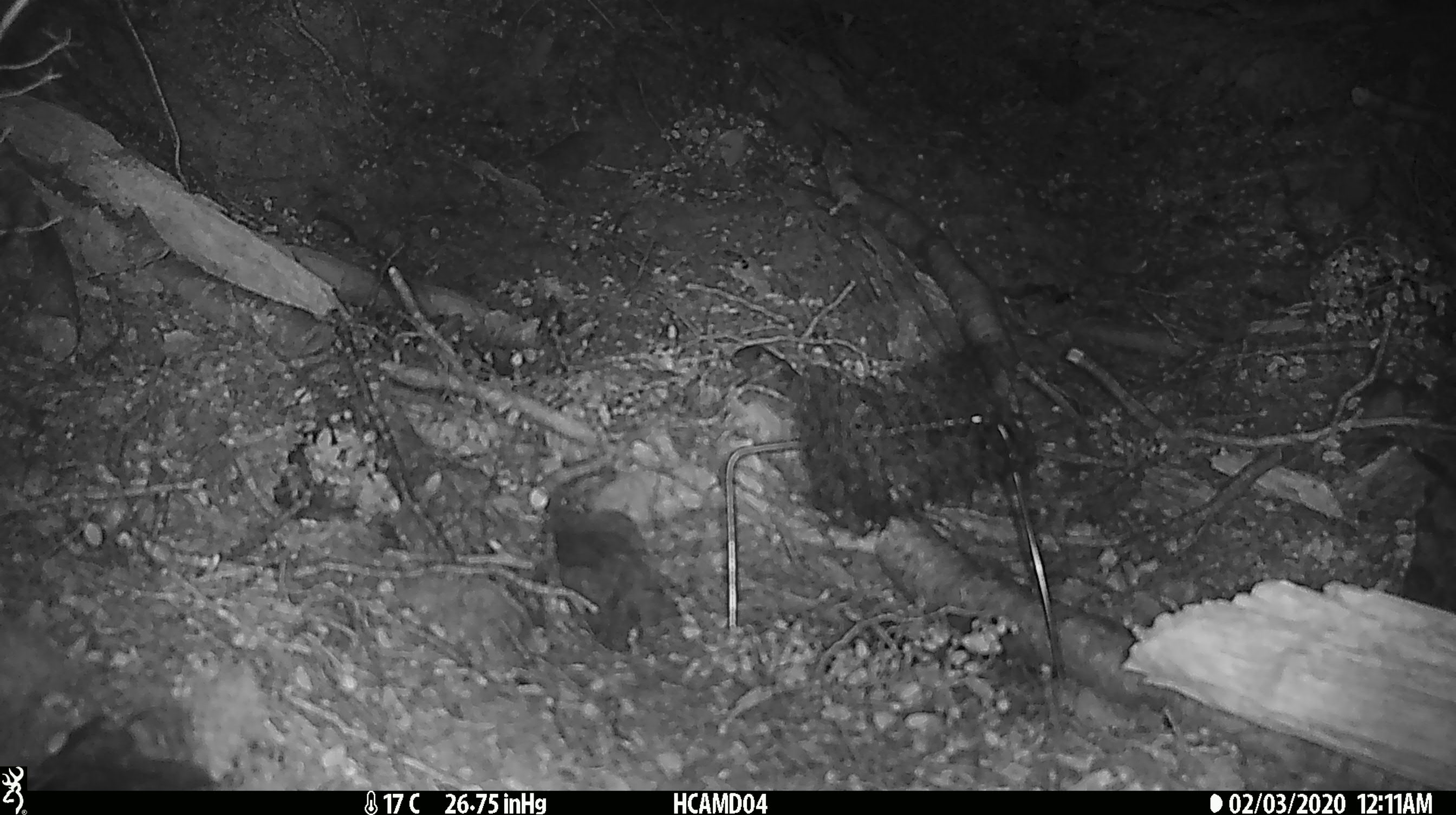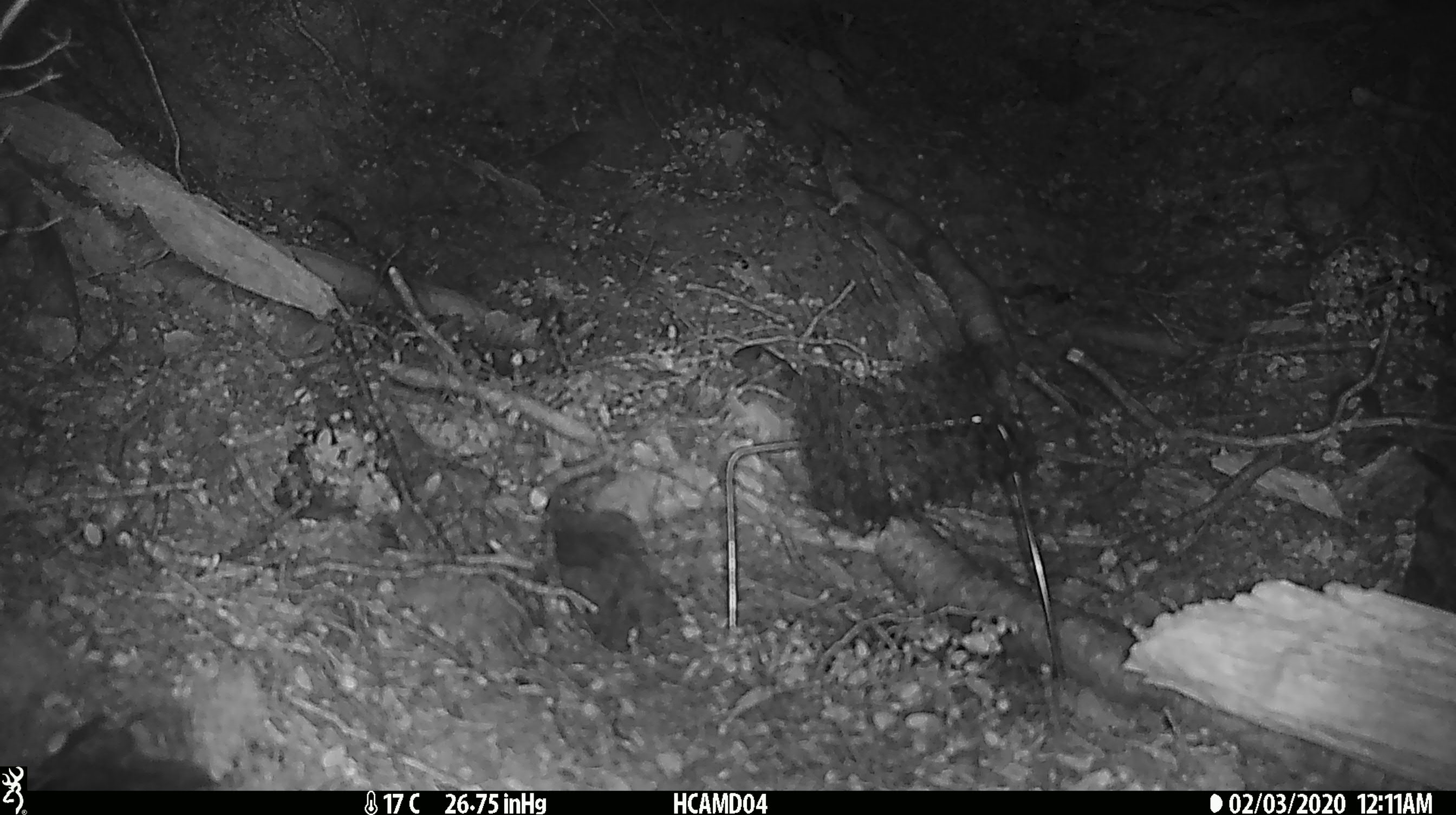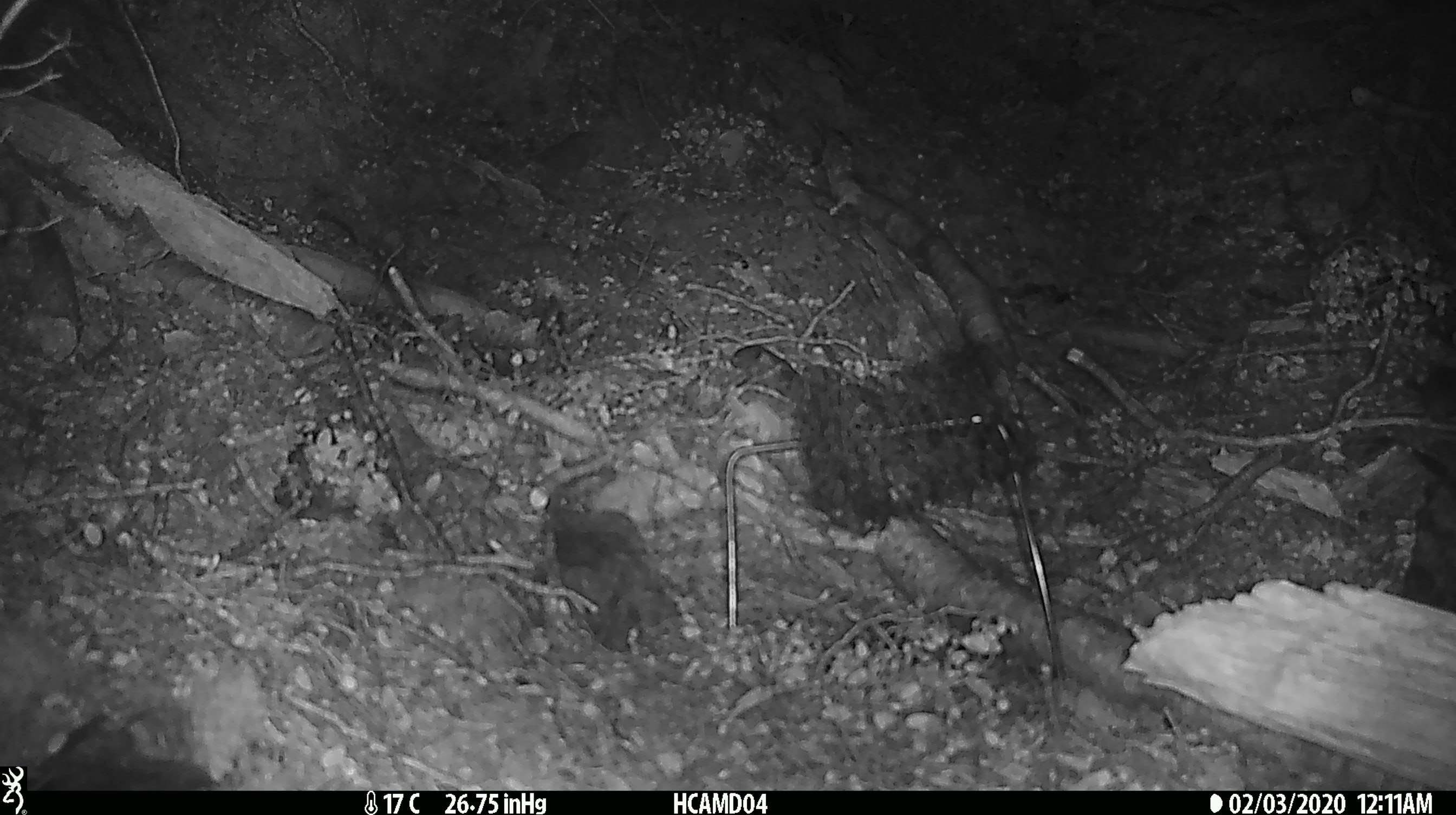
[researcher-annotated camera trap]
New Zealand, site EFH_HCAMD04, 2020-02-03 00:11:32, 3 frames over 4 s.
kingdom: Animalia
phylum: Chordata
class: Mammalia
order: Rodentia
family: Muridae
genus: Mus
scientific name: Mus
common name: mouse